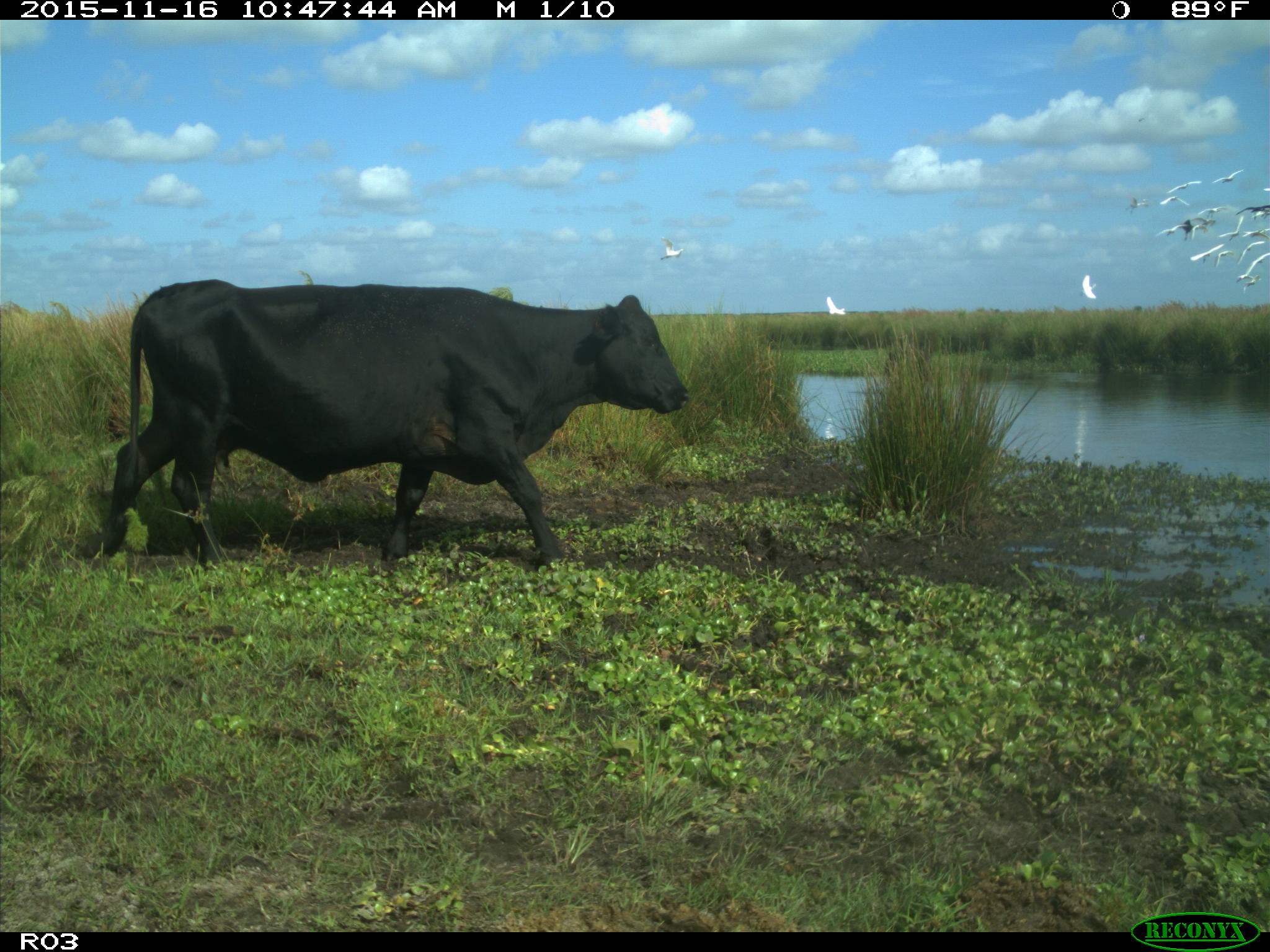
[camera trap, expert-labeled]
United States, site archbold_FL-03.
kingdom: Animalia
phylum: Chordata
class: Mammalia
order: Artiodactyla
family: Bovidae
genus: Bos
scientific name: Bos taurus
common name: domestic cow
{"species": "Bos taurus (domestic cow)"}